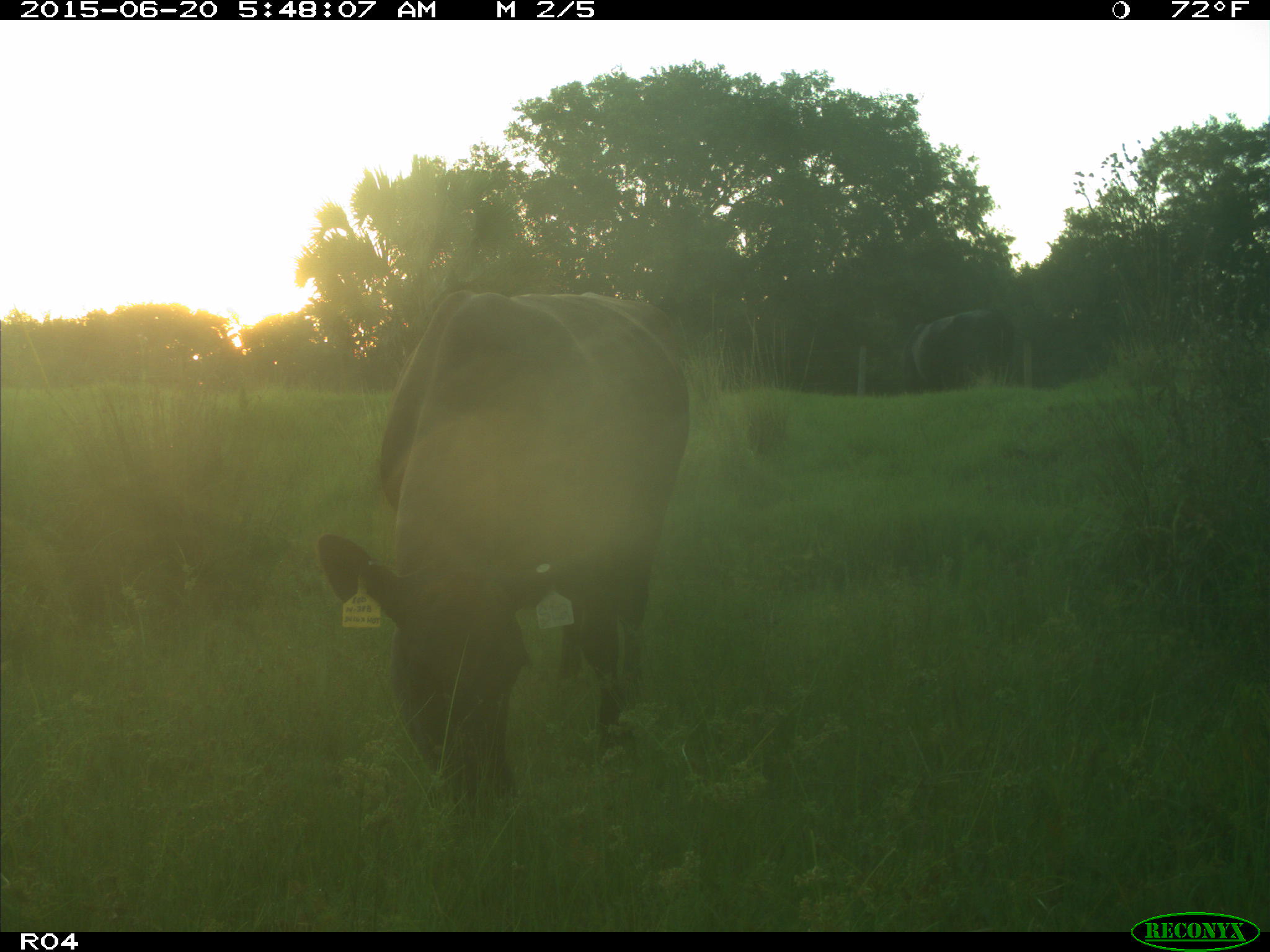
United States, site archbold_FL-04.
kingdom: Animalia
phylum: Chordata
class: Mammalia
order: Artiodactyla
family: Bovidae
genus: Bos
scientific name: Bos taurus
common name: domestic cow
Bos taurus (domestic cow).